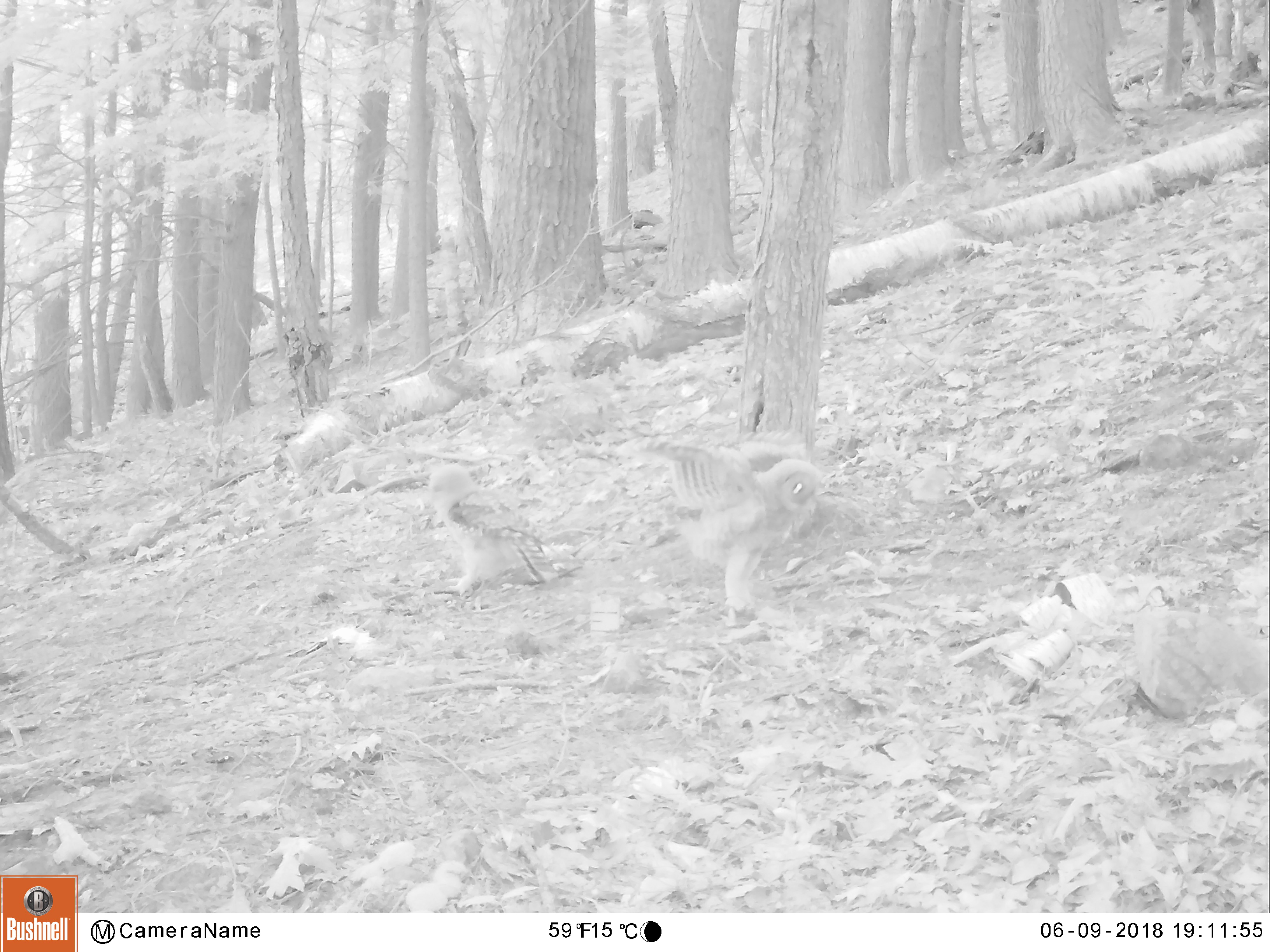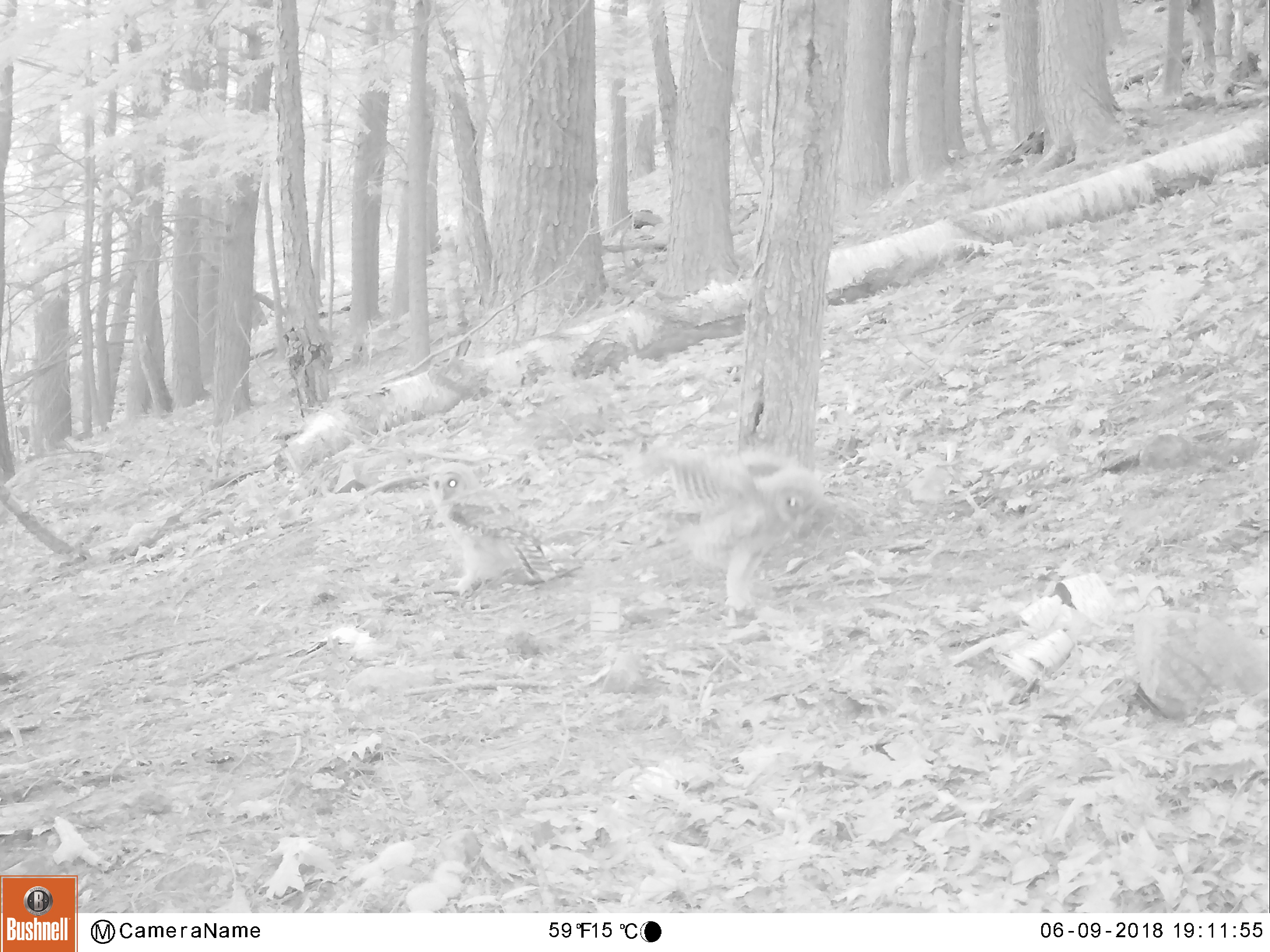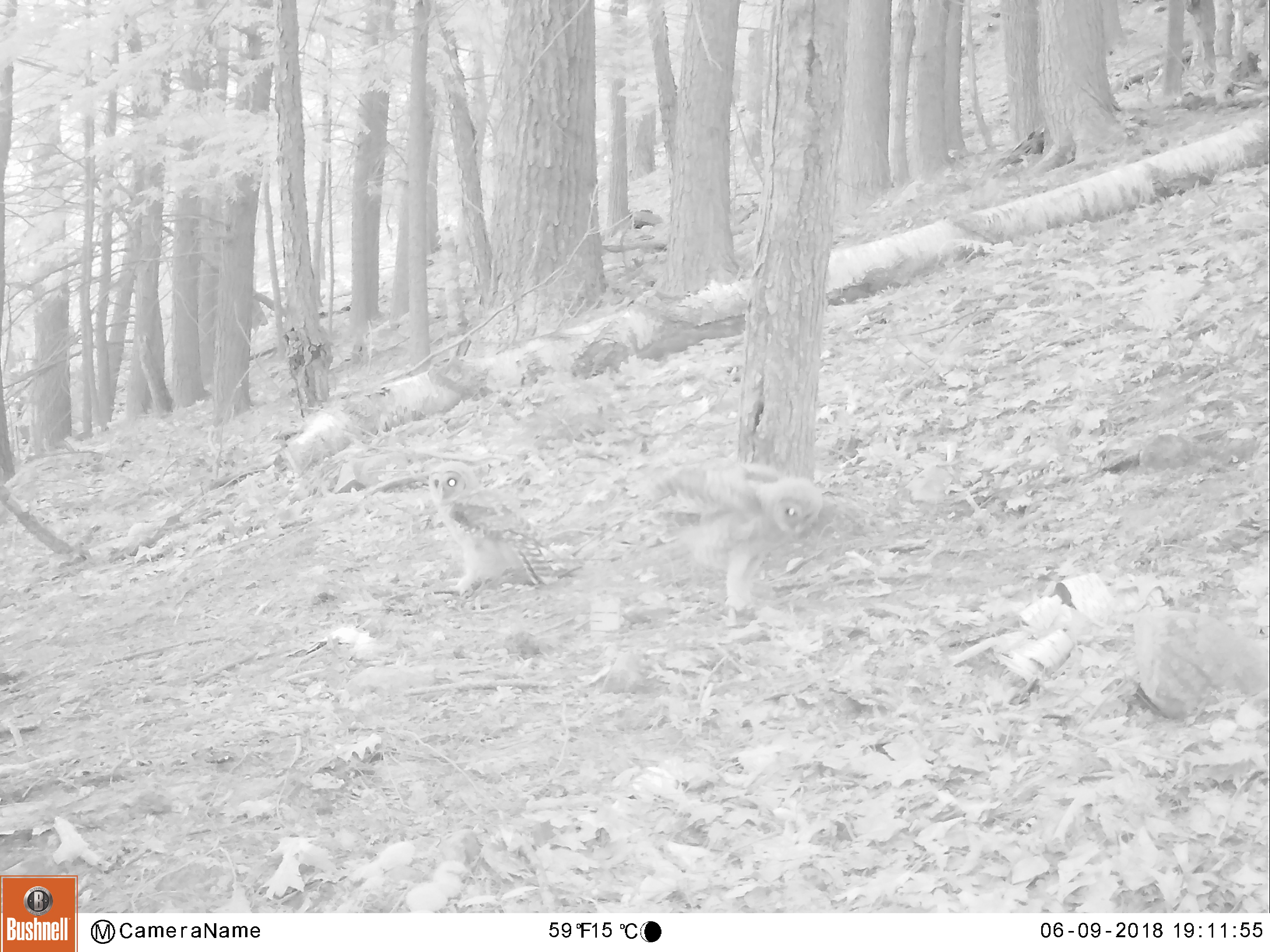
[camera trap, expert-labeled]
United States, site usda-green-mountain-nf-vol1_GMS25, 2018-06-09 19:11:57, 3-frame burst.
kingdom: Animalia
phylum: Chordata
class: Aves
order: Strigiformes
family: Strigidae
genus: Strix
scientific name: Strix varia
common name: barred owl